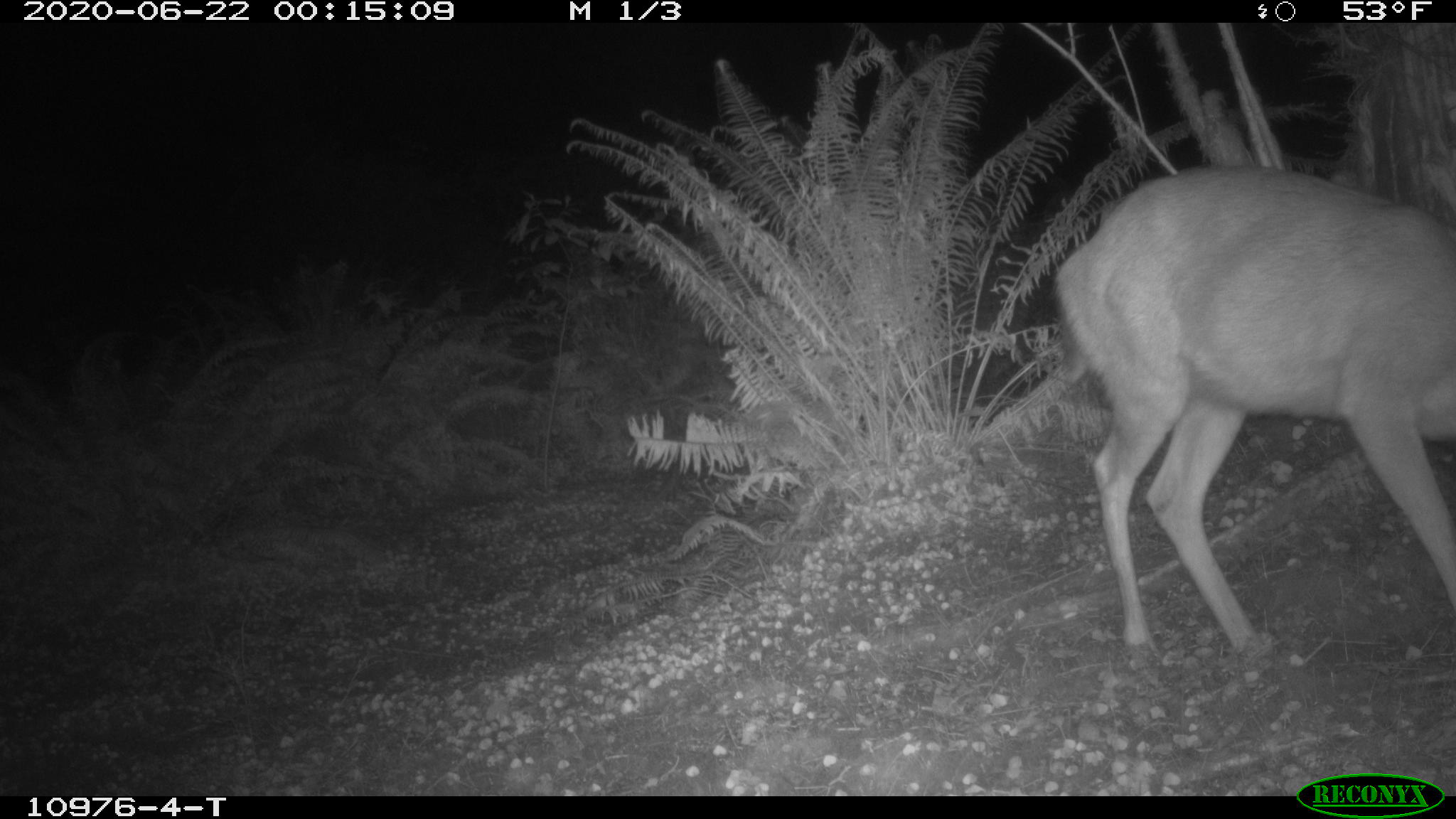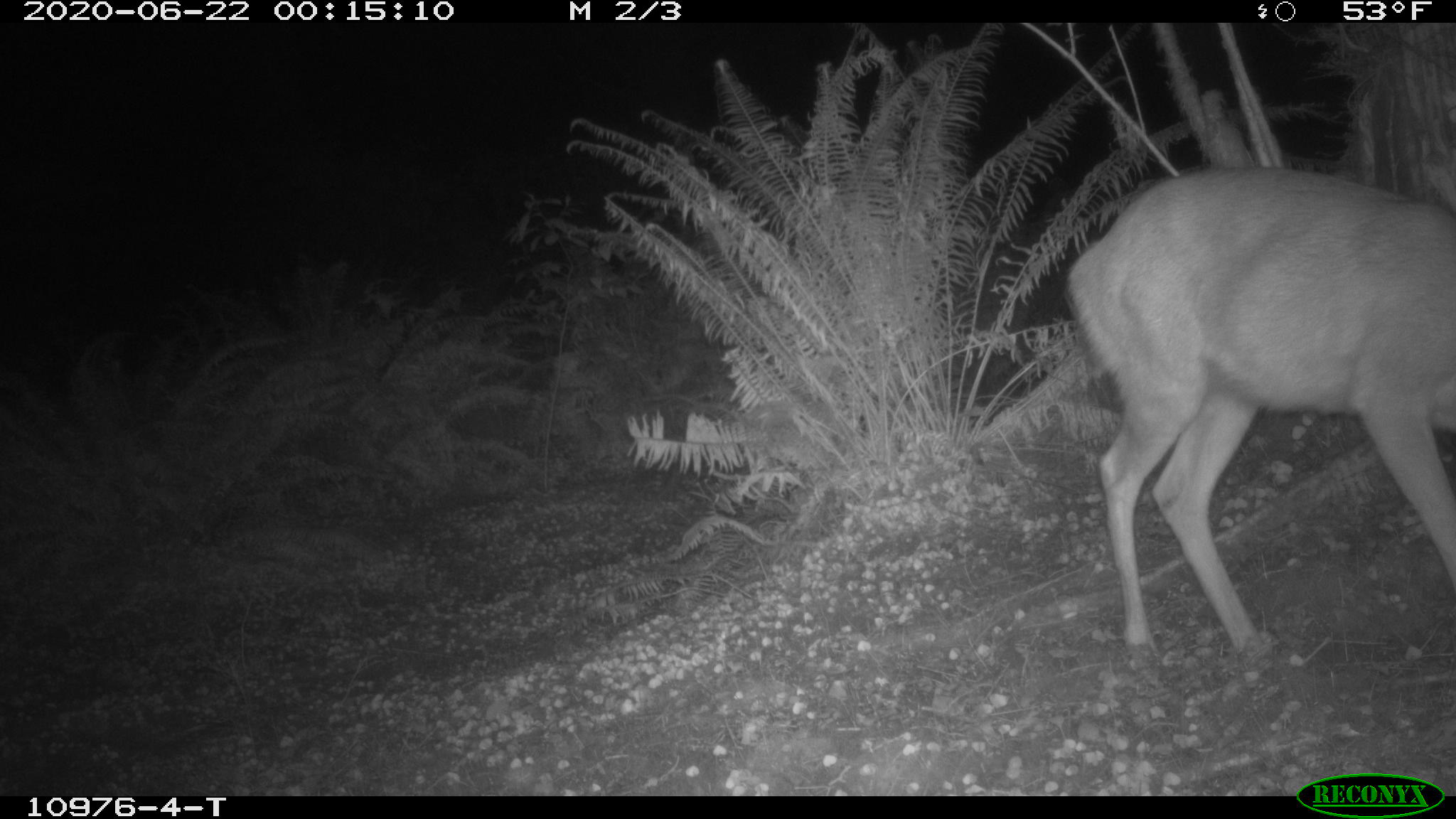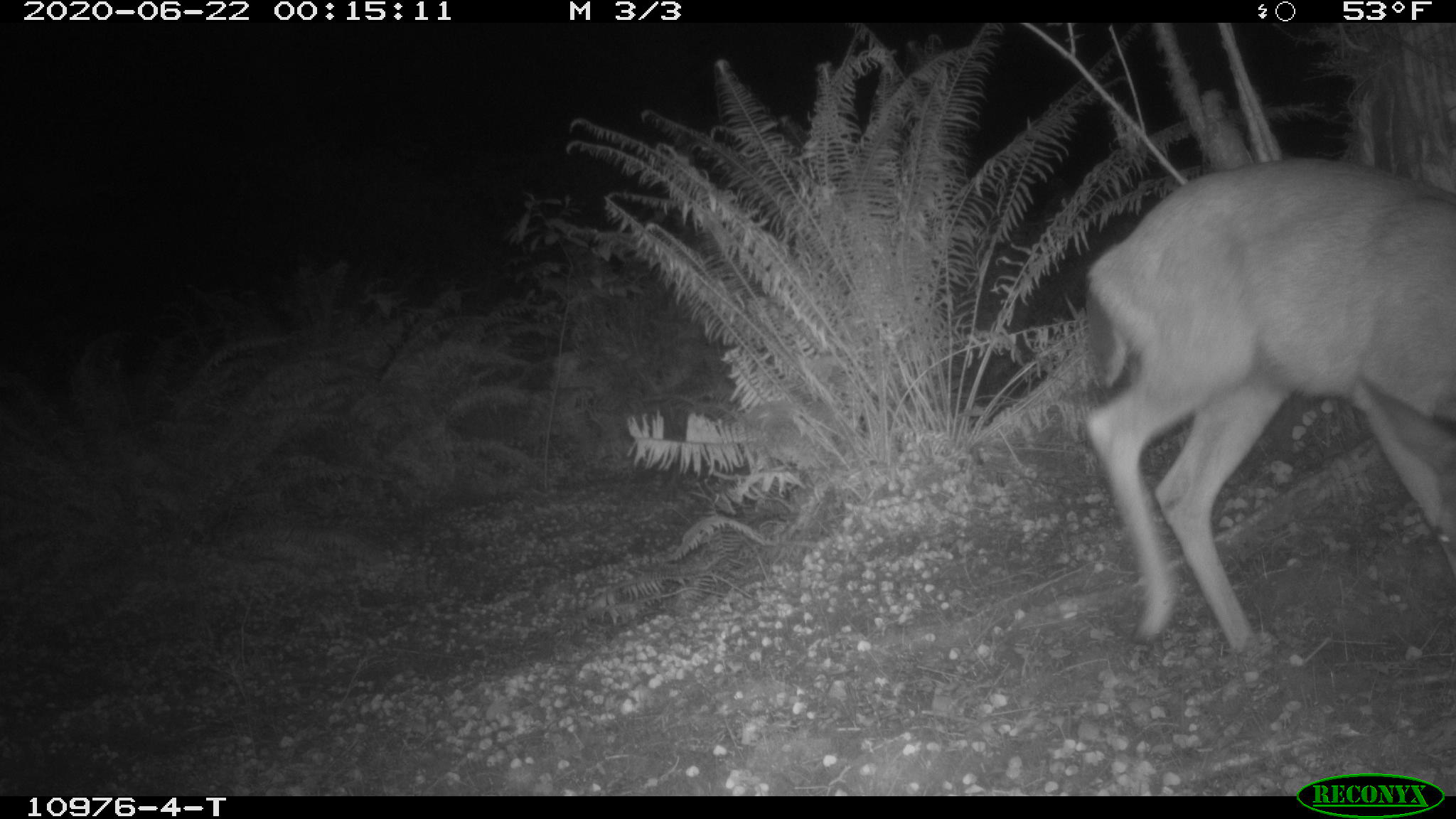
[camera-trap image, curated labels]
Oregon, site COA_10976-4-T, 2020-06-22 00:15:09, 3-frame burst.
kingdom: Animalia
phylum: Chordata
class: Mammalia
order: Artiodactyla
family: Cervidae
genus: Odocoileus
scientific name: Odocoileus hemionus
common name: black-tailed deer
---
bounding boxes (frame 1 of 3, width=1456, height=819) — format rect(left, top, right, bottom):
black-tailed deer: rect(1060, 164, 1447, 672)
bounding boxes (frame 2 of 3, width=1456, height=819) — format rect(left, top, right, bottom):
black-tailed deer: rect(1051, 139, 1447, 666)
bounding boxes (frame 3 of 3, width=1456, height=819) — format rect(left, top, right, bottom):
black-tailed deer: rect(1064, 143, 1447, 656)